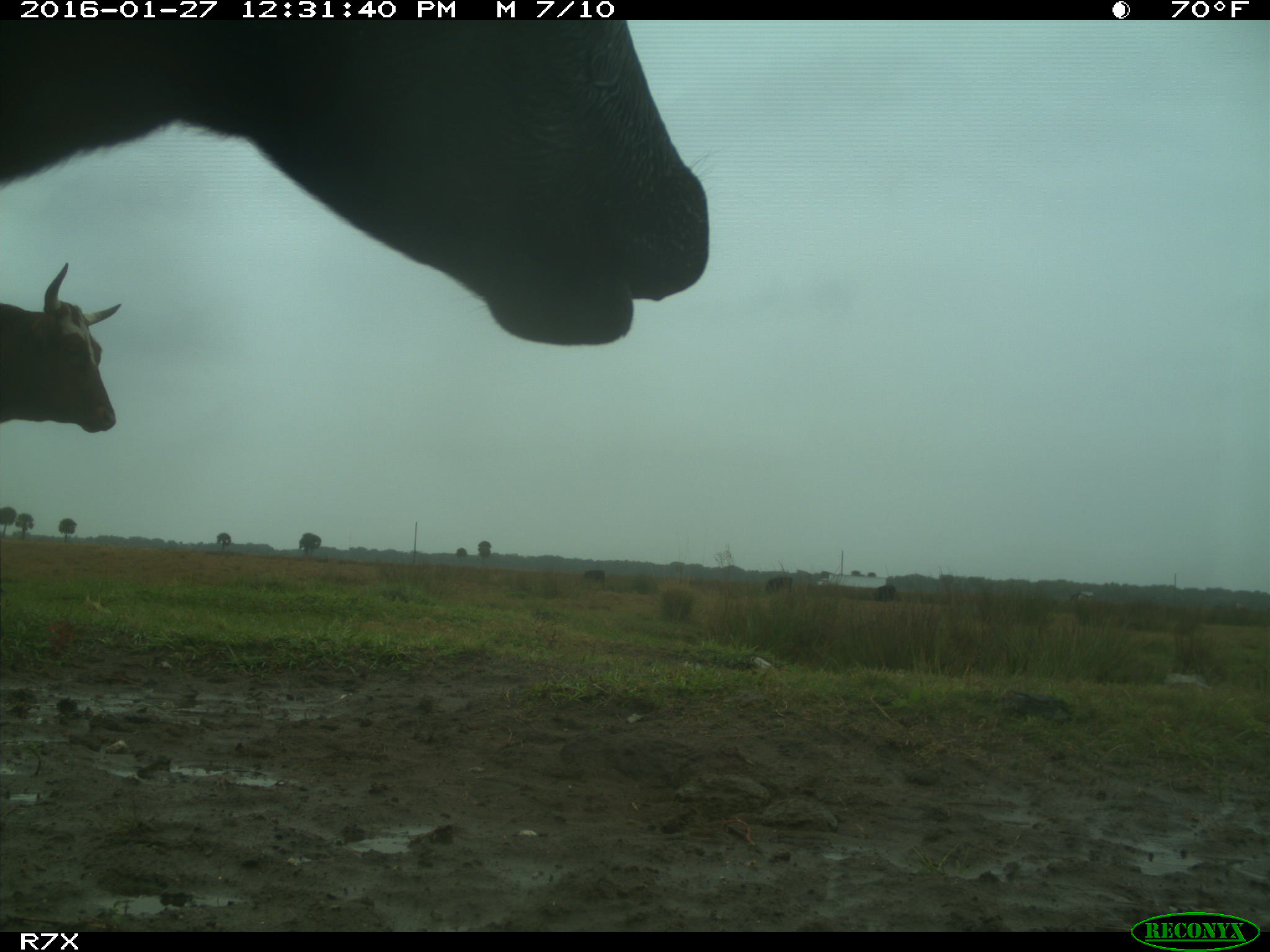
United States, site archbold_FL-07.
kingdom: Animalia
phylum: Chordata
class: Mammalia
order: Artiodactyla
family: Bovidae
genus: Bos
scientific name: Bos taurus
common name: domestic cow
Bos taurus (domestic cow).